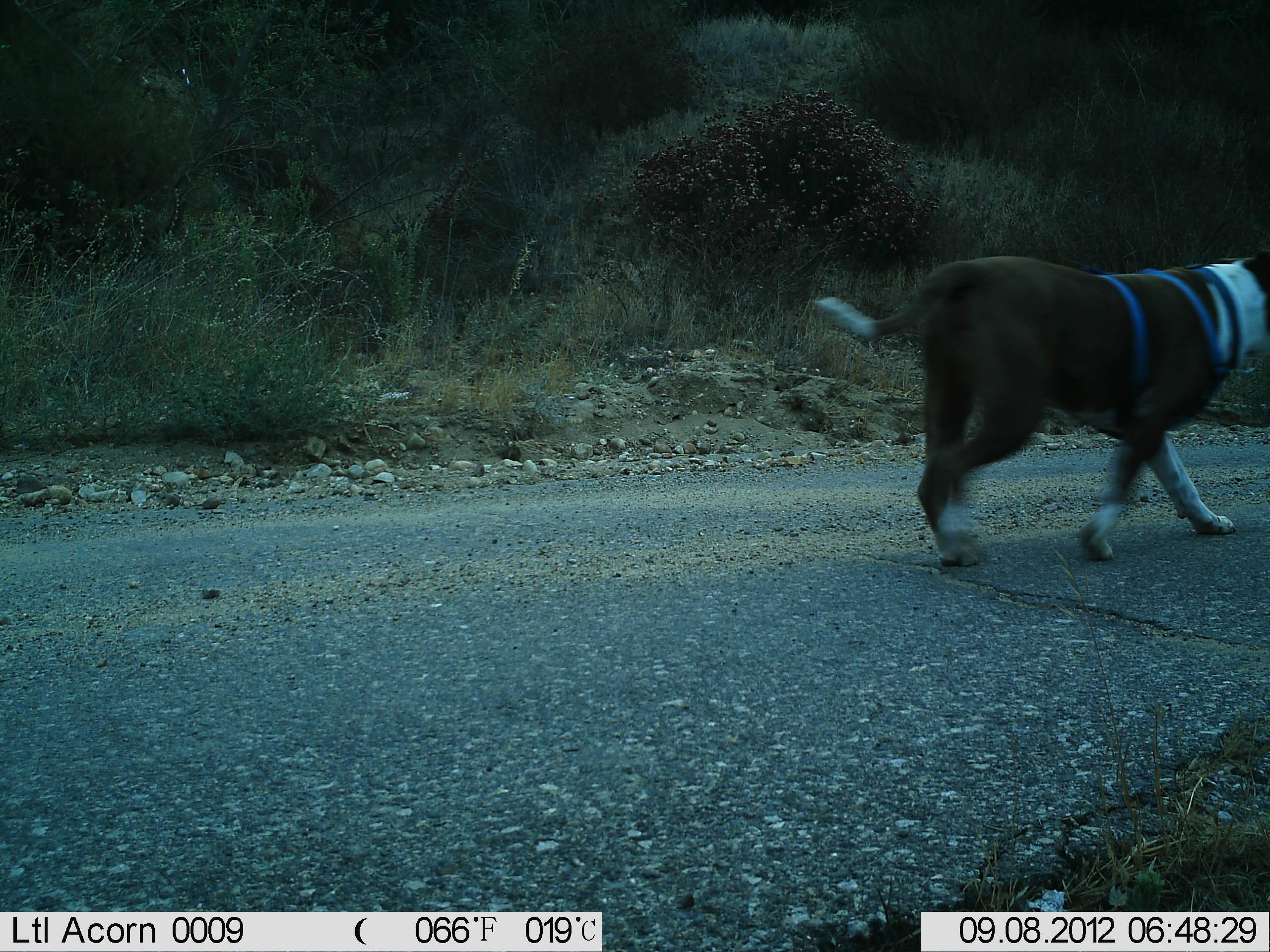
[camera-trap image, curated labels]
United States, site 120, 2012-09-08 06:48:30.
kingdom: Animalia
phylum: Chordata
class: Mammalia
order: Carnivora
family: Canidae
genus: Canis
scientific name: Canis familiaris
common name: domestic dog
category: dog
Dog (domestic dog) (Canis familiaris).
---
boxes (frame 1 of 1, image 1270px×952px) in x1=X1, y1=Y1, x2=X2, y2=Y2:
dog: x1=799, y1=230, x2=1264, y2=585